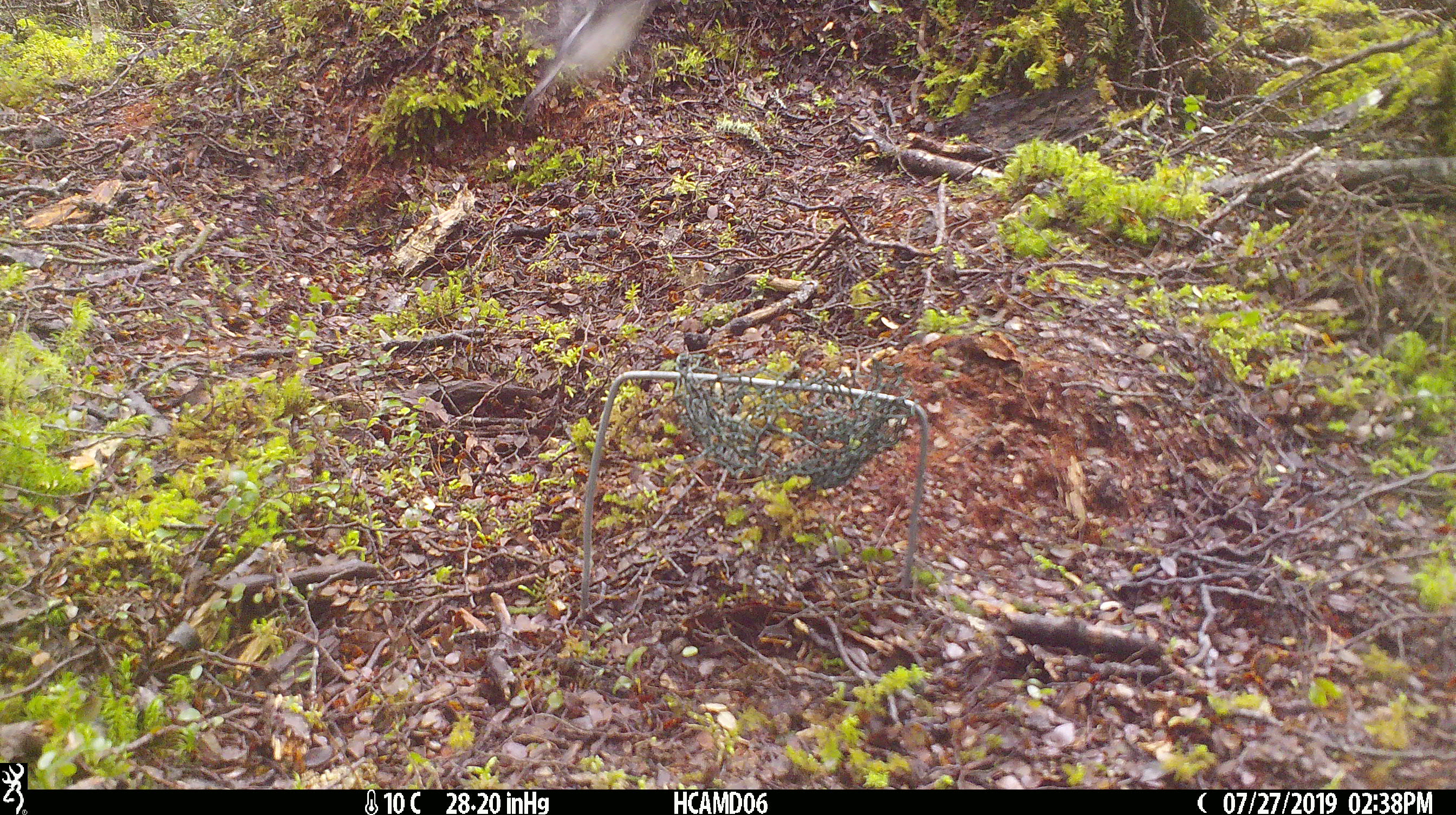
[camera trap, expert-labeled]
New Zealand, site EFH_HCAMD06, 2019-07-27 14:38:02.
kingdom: Animalia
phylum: Chordata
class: Aves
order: Passeriformes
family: Petroicidae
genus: Petroica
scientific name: Petroica macrocephala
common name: tomtit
Tomtit (Petroica macrocephala).